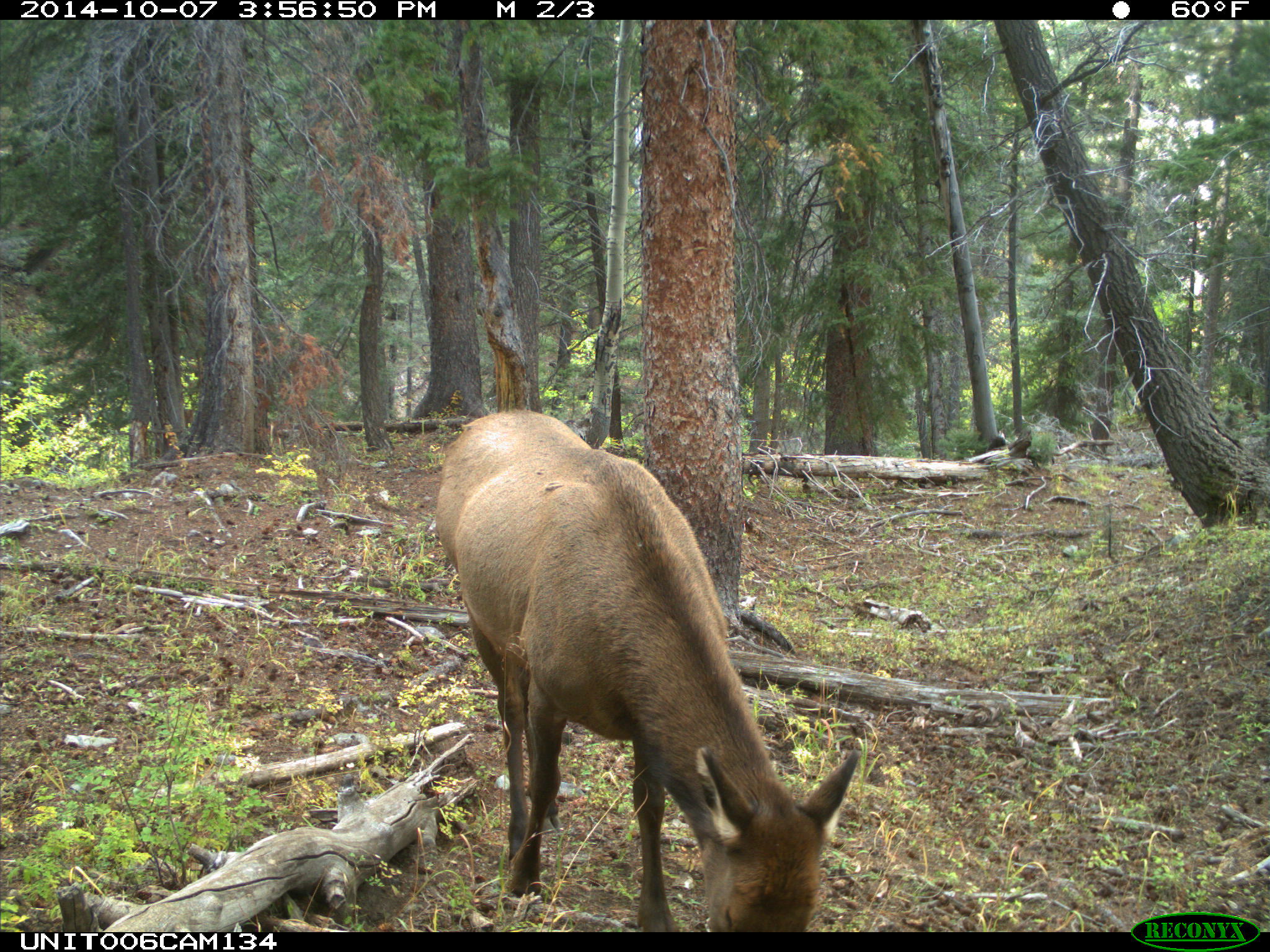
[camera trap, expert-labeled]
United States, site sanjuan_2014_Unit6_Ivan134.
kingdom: Animalia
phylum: Chordata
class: Mammalia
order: Artiodactyla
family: Cervidae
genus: Cervus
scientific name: Cervus elaphus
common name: red deer